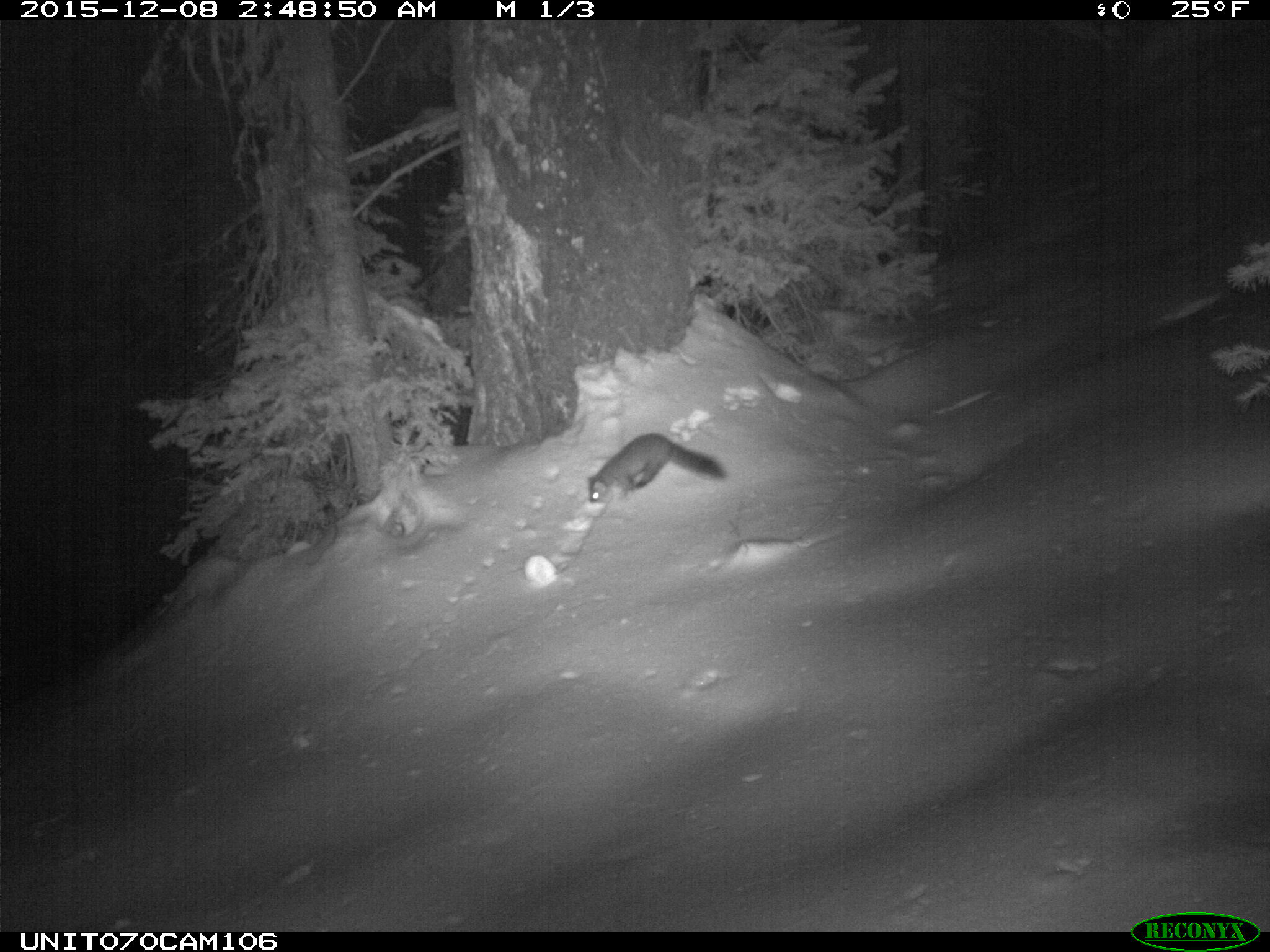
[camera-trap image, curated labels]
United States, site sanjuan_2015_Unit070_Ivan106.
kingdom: Animalia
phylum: Chordata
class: Mammalia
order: Carnivora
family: Mustelidae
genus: Martes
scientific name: Martes americana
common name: american marten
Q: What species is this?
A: Martes americana (american marten).